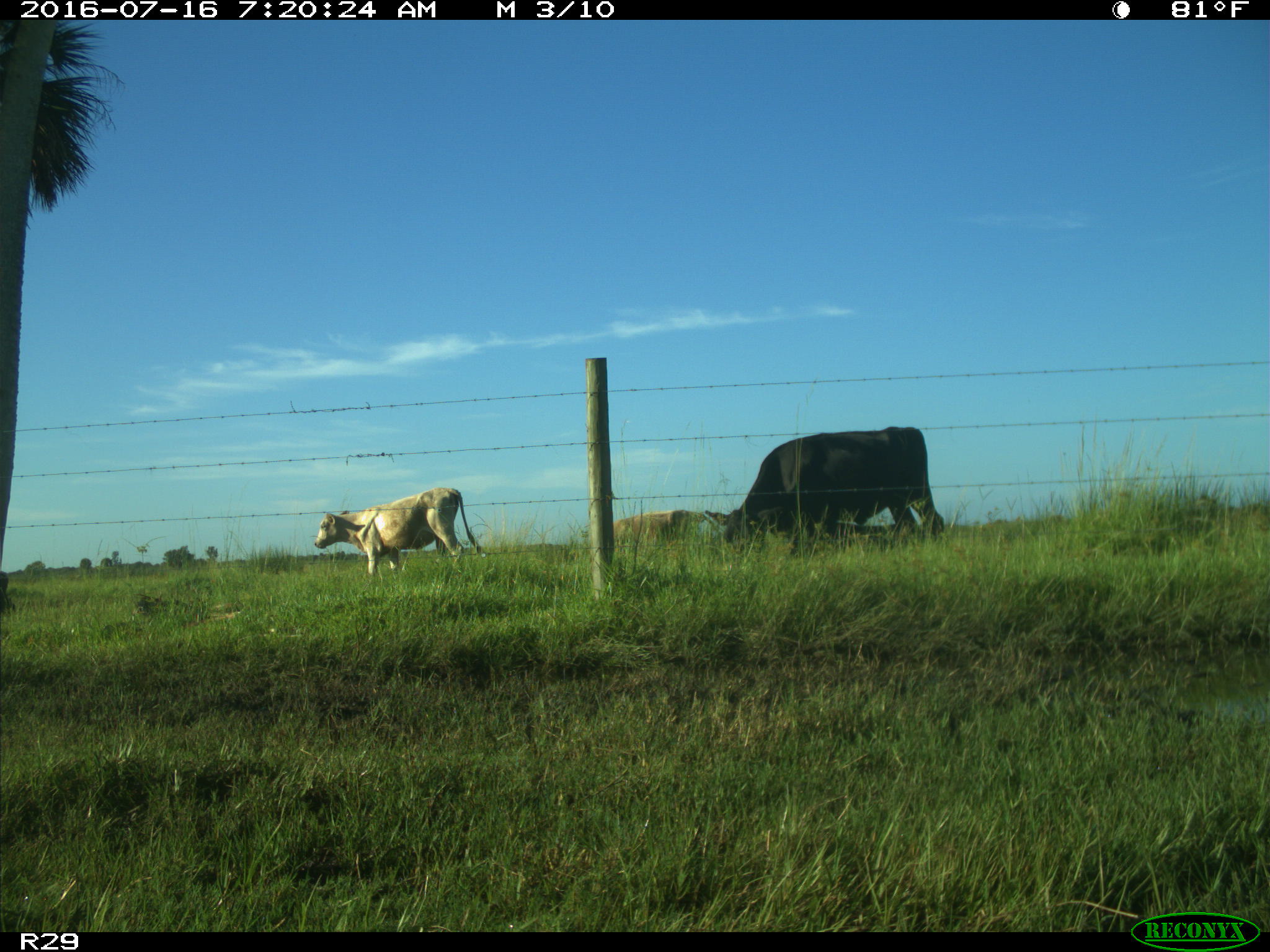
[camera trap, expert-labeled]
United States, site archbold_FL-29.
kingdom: Animalia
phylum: Chordata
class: Mammalia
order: Artiodactyla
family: Bovidae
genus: Bos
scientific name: Bos taurus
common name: domestic cow